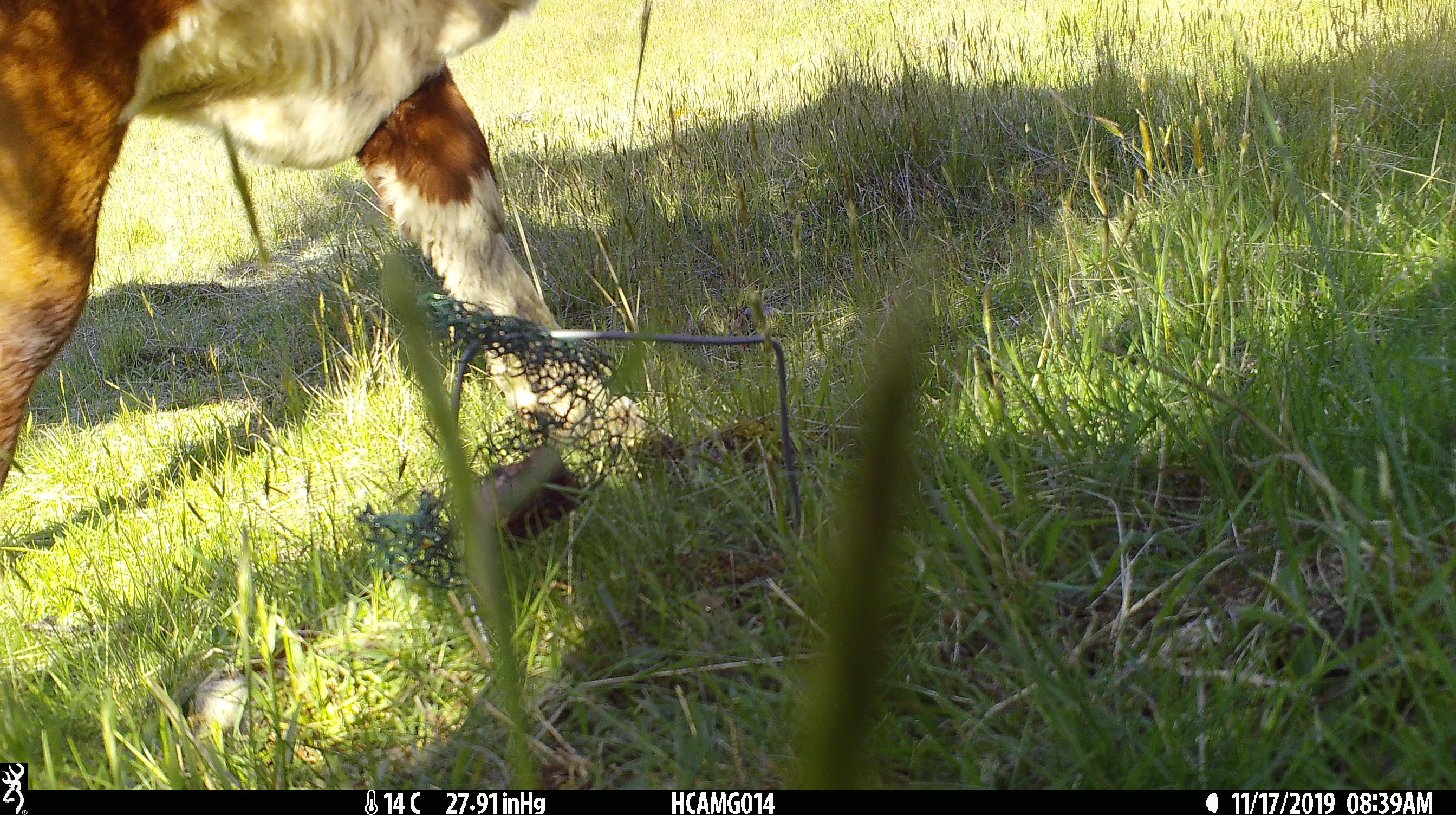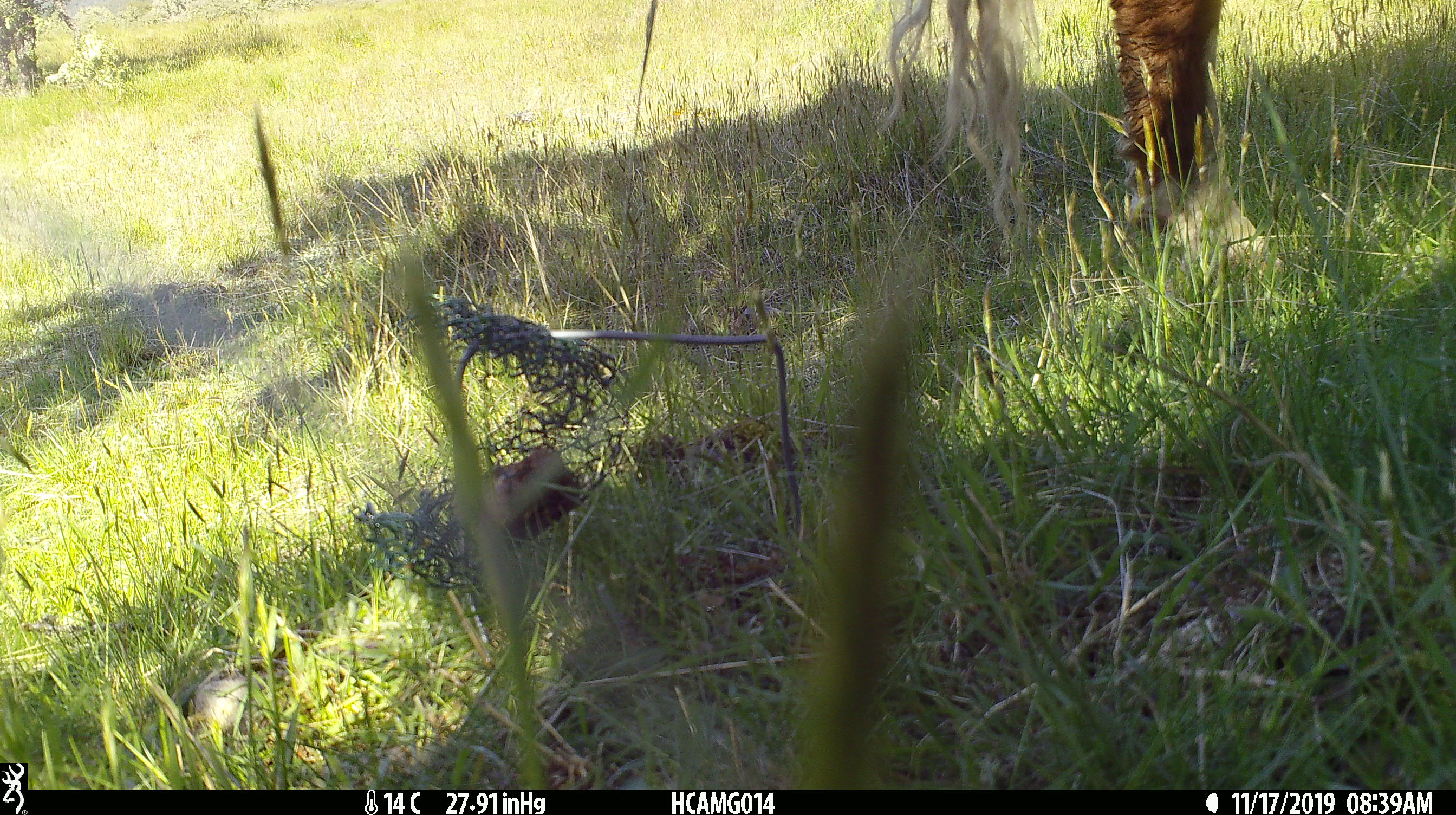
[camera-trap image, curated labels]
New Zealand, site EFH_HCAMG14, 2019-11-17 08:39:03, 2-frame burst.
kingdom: Animalia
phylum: Chordata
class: Mammalia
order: Artiodactyla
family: Bovidae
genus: Bos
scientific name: Bos taurus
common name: domestic cow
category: cow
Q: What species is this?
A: Cow (domestic cow) (Bos taurus).